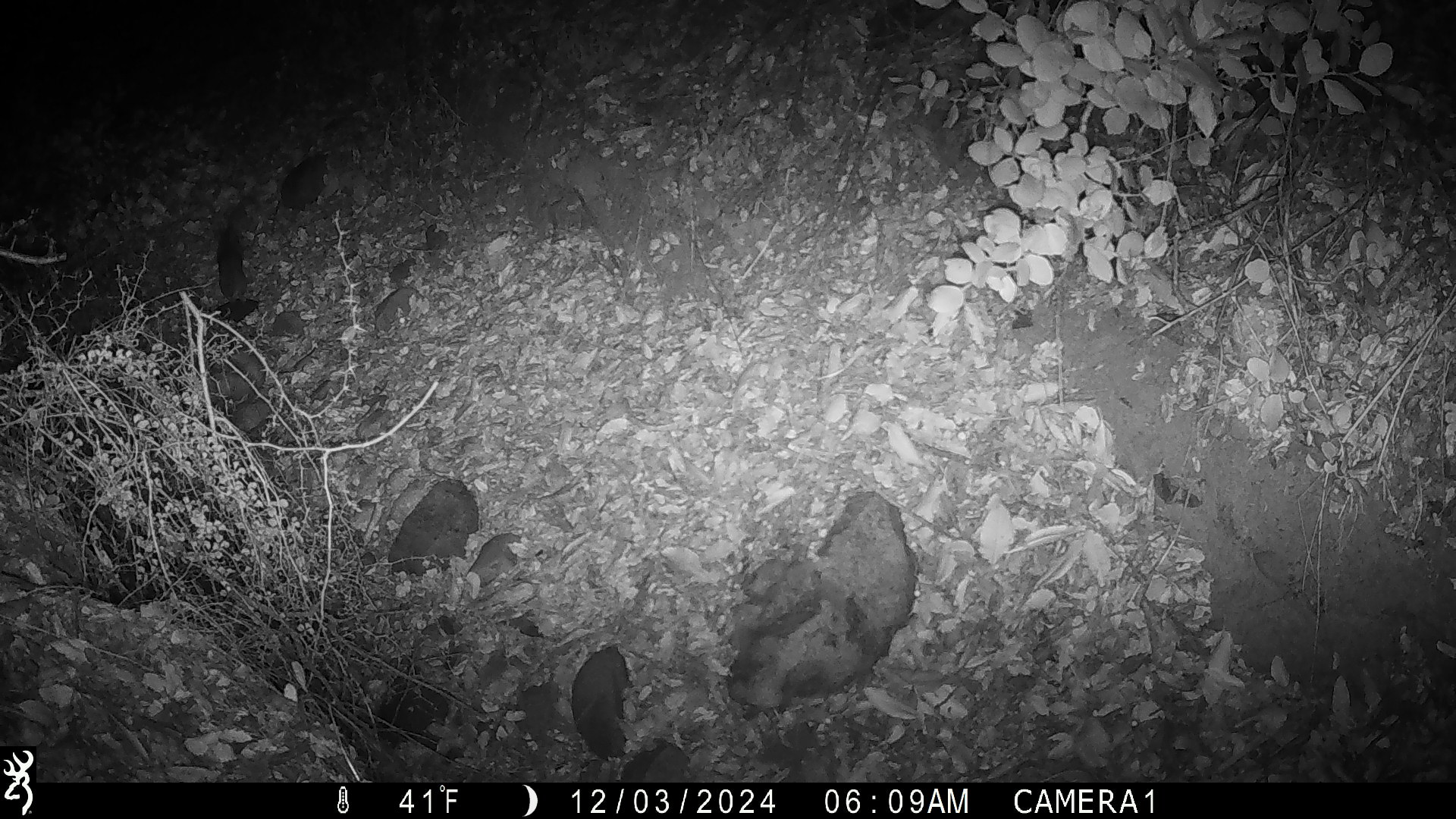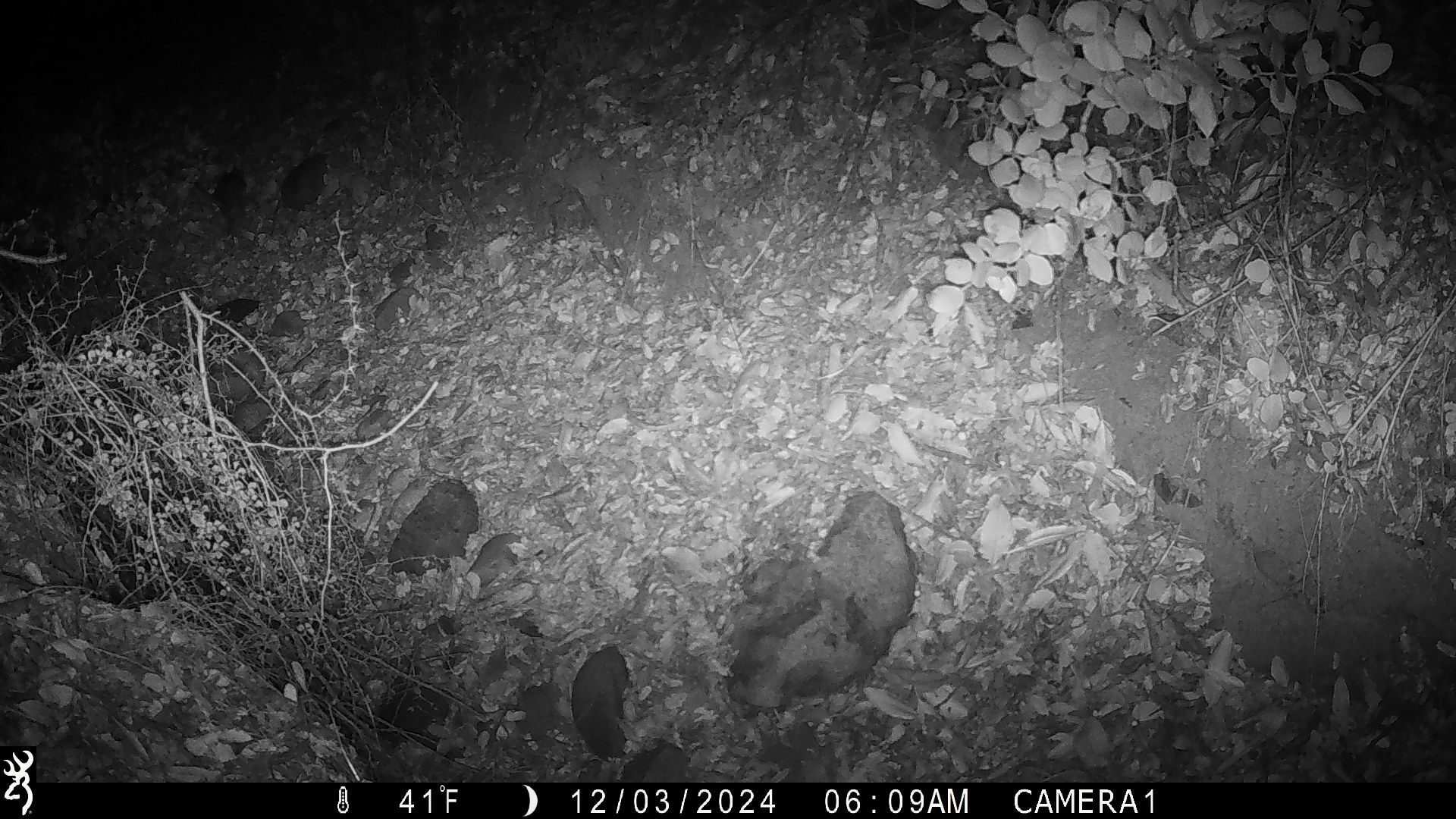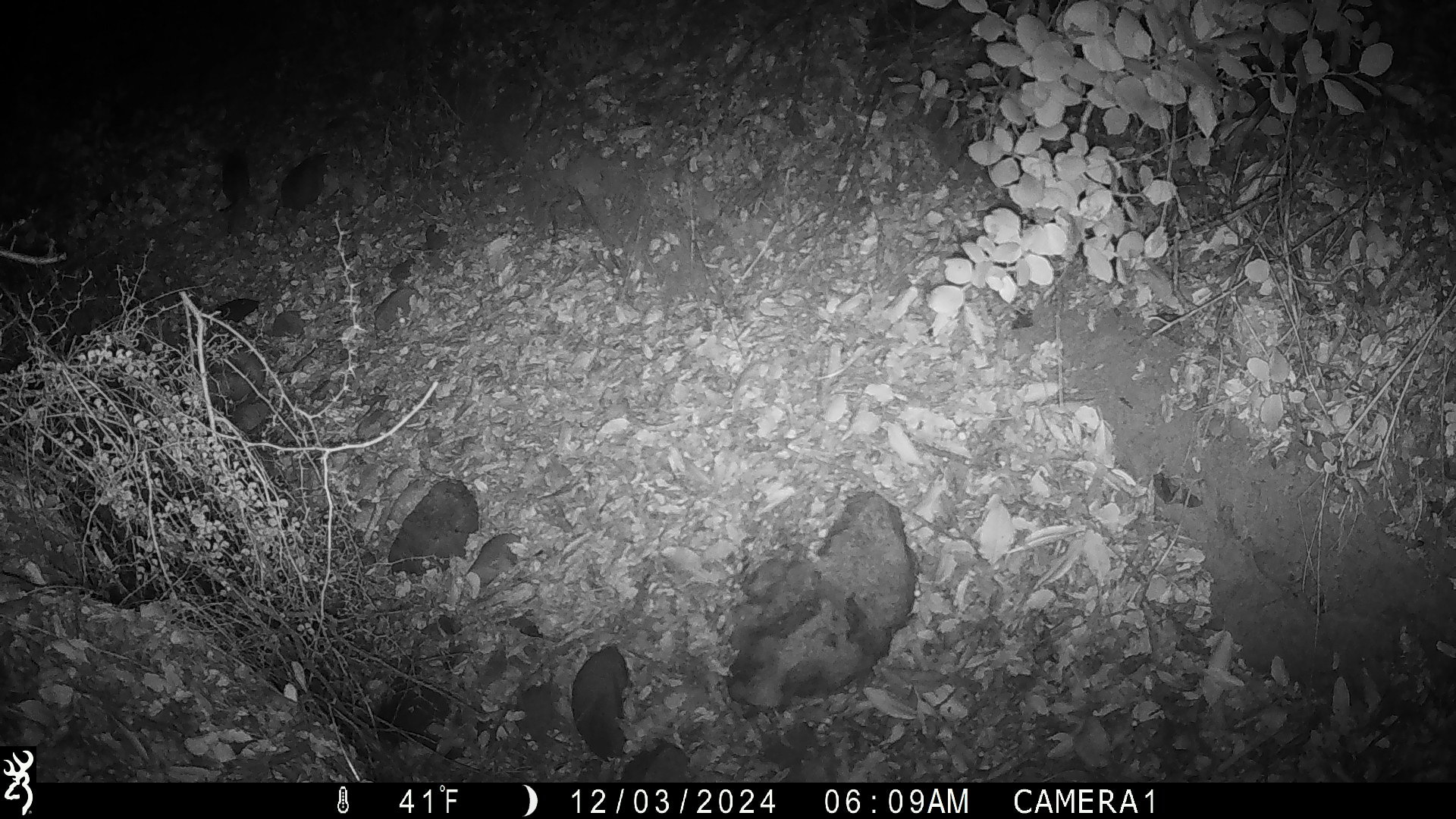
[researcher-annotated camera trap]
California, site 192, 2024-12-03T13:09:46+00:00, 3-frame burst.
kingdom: Animalia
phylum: Chordata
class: Mammalia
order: Rodentia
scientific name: Rodentia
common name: mouse or rat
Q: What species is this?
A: Mouse or rat (Rodentia).